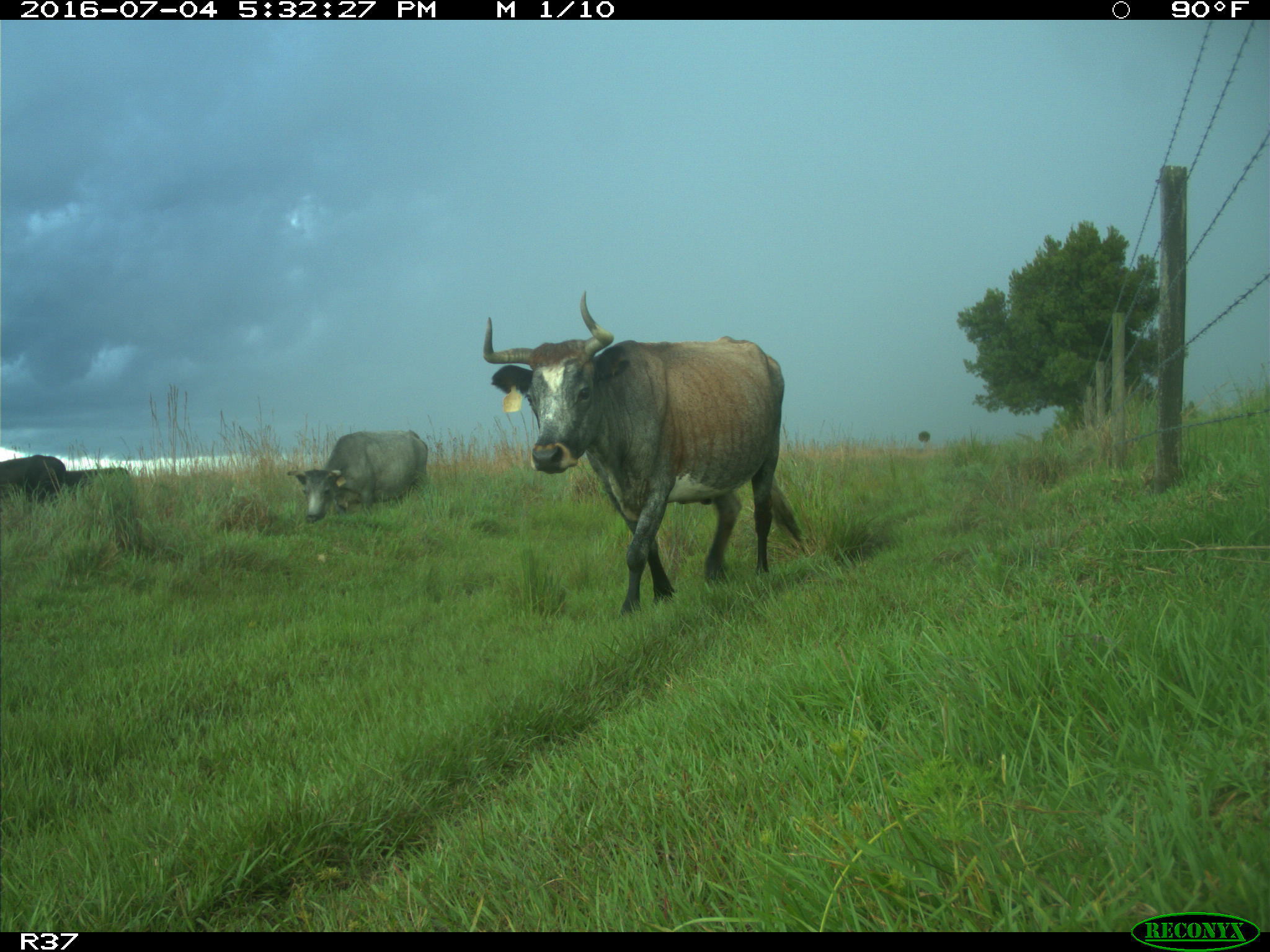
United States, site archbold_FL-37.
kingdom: Animalia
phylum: Chordata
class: Mammalia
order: Artiodactyla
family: Bovidae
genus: Bos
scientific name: Bos taurus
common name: domestic cow